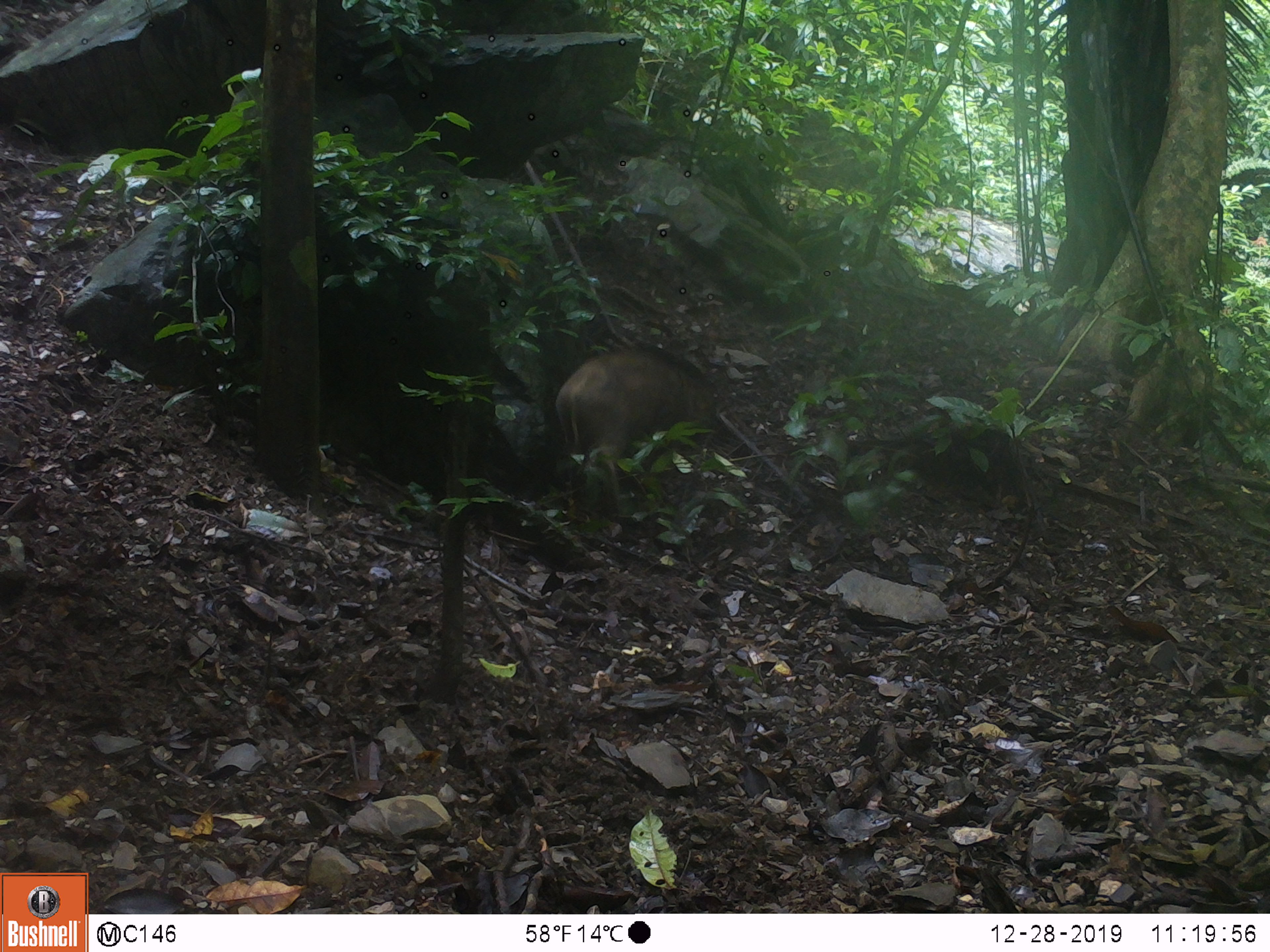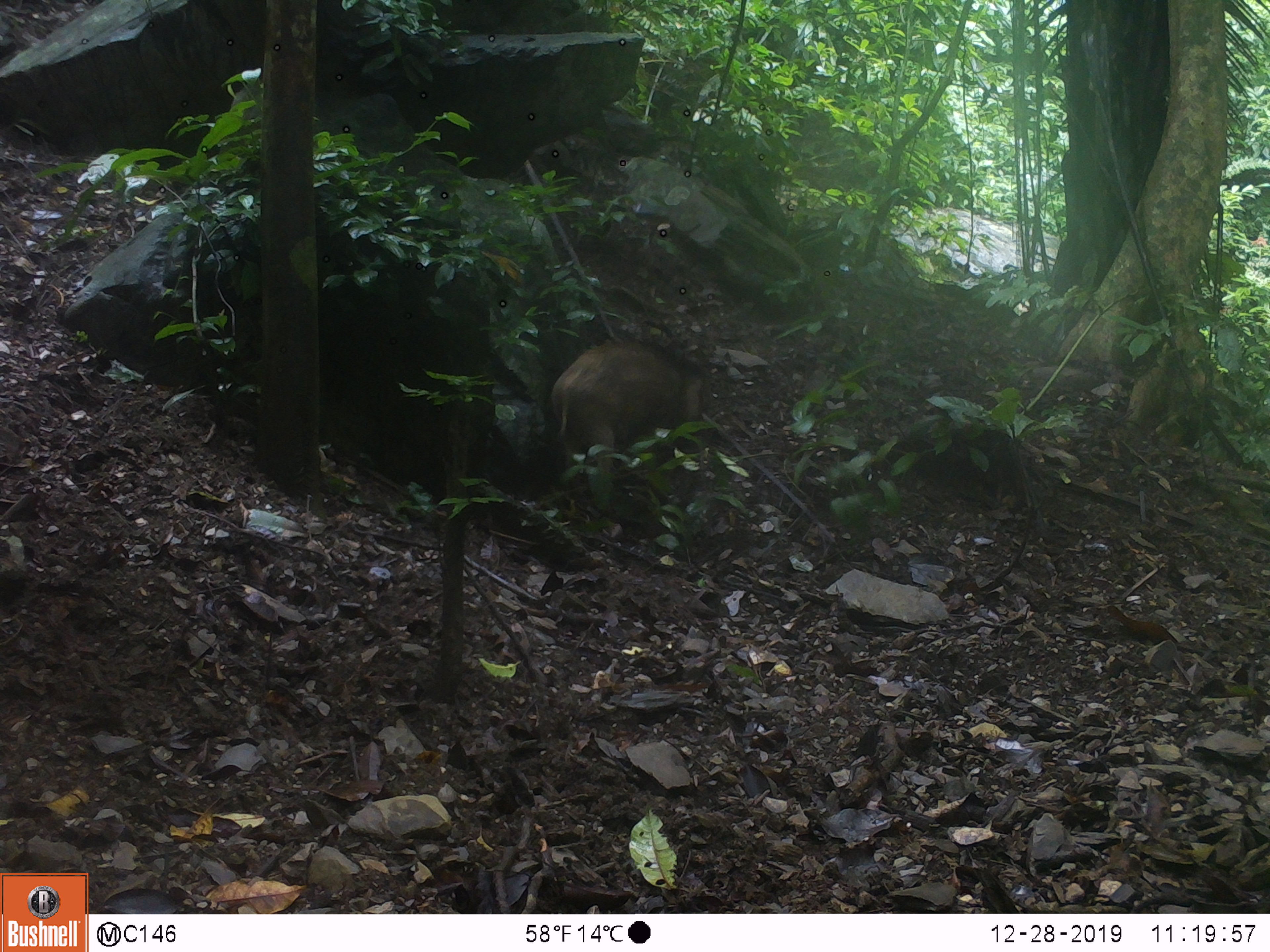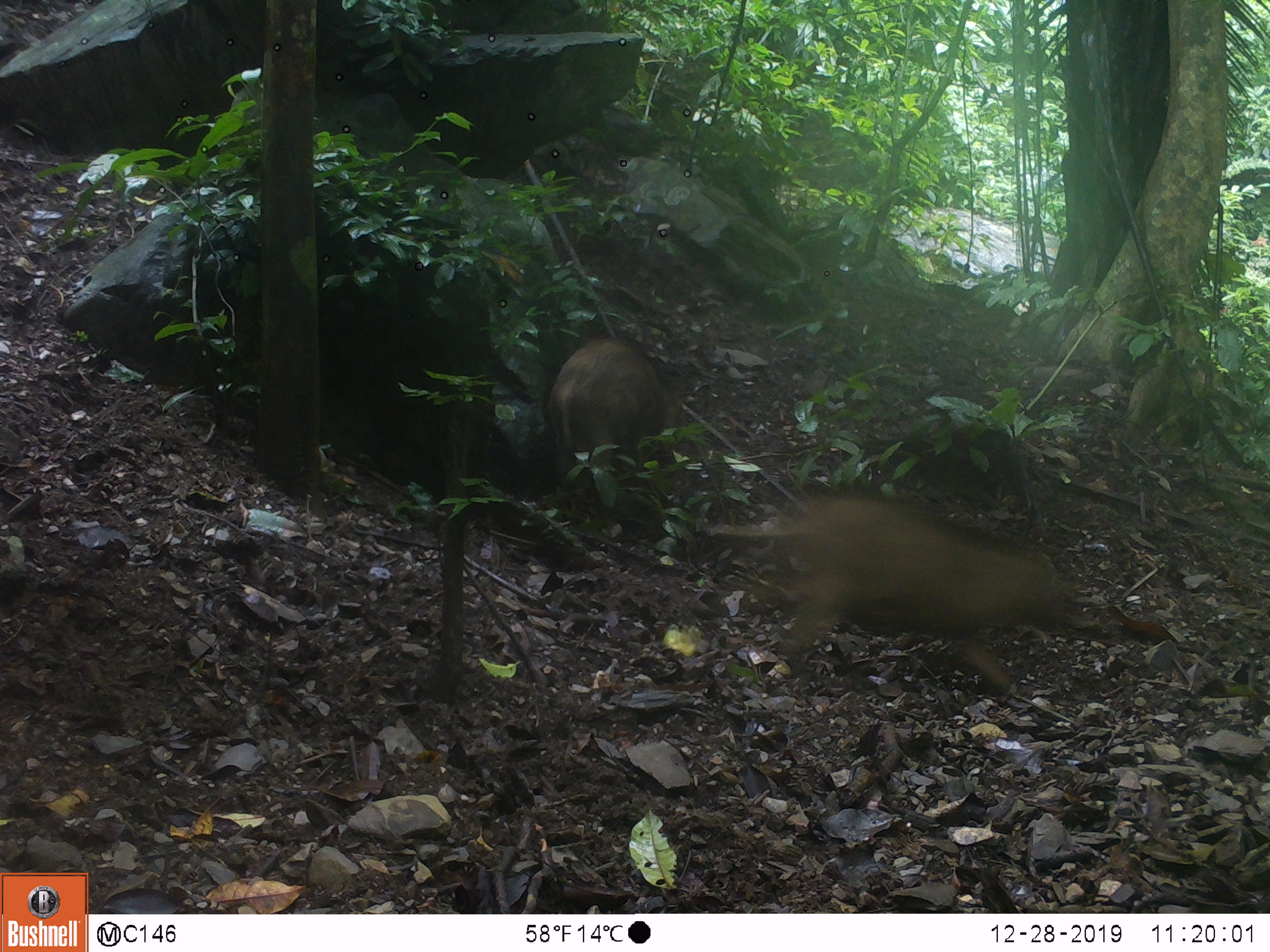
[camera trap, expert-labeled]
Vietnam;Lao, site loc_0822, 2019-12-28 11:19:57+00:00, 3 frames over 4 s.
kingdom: Animalia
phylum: Chordata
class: Mammalia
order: Artiodactyla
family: Suidae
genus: Sus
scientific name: Sus scrofa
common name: eurasian wild pig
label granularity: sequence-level